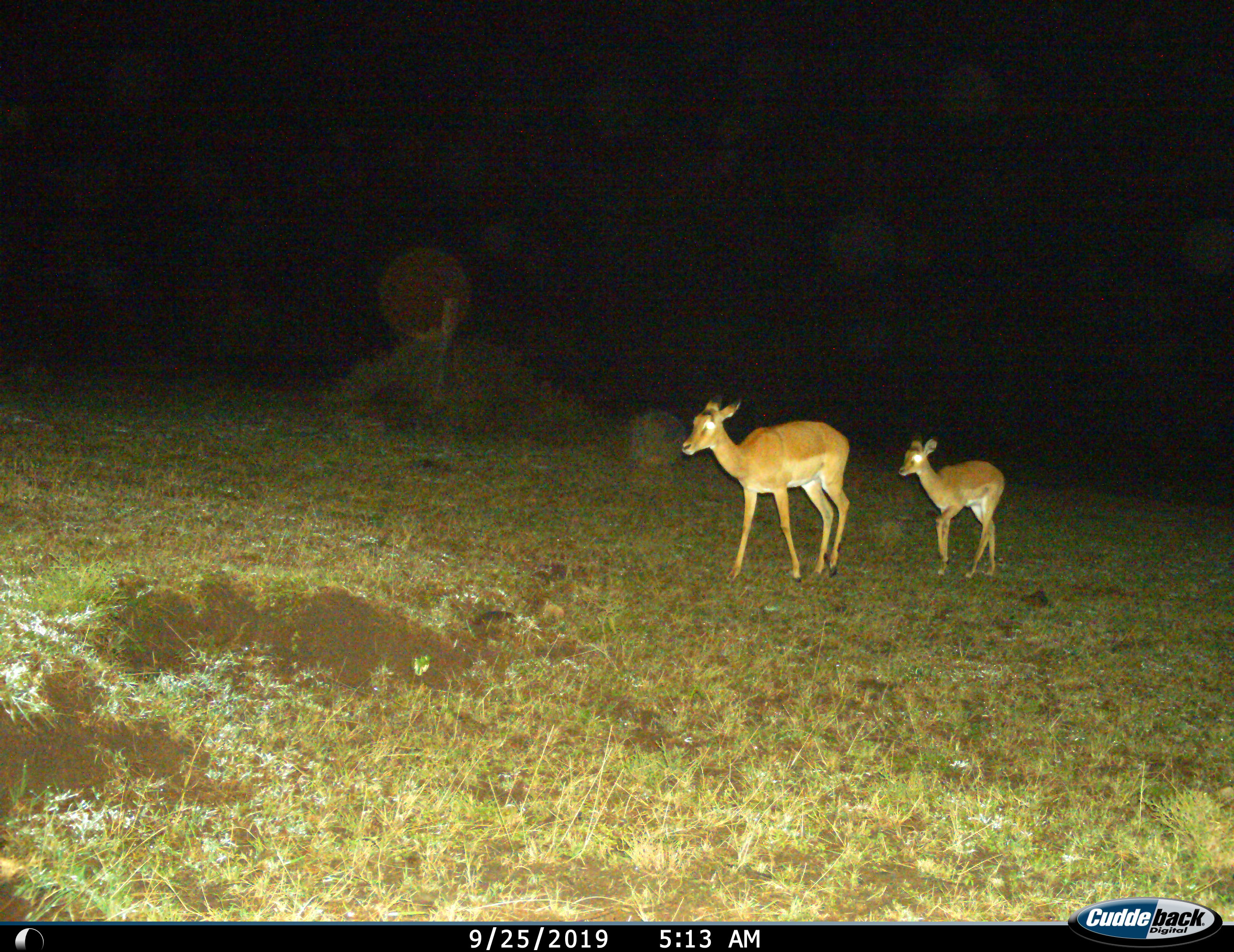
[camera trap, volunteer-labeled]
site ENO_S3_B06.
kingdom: Animalia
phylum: Chordata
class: Mammalia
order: Artiodactyla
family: Bovidae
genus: Aepyceros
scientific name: Aepyceros melampus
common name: impala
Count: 2.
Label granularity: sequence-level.